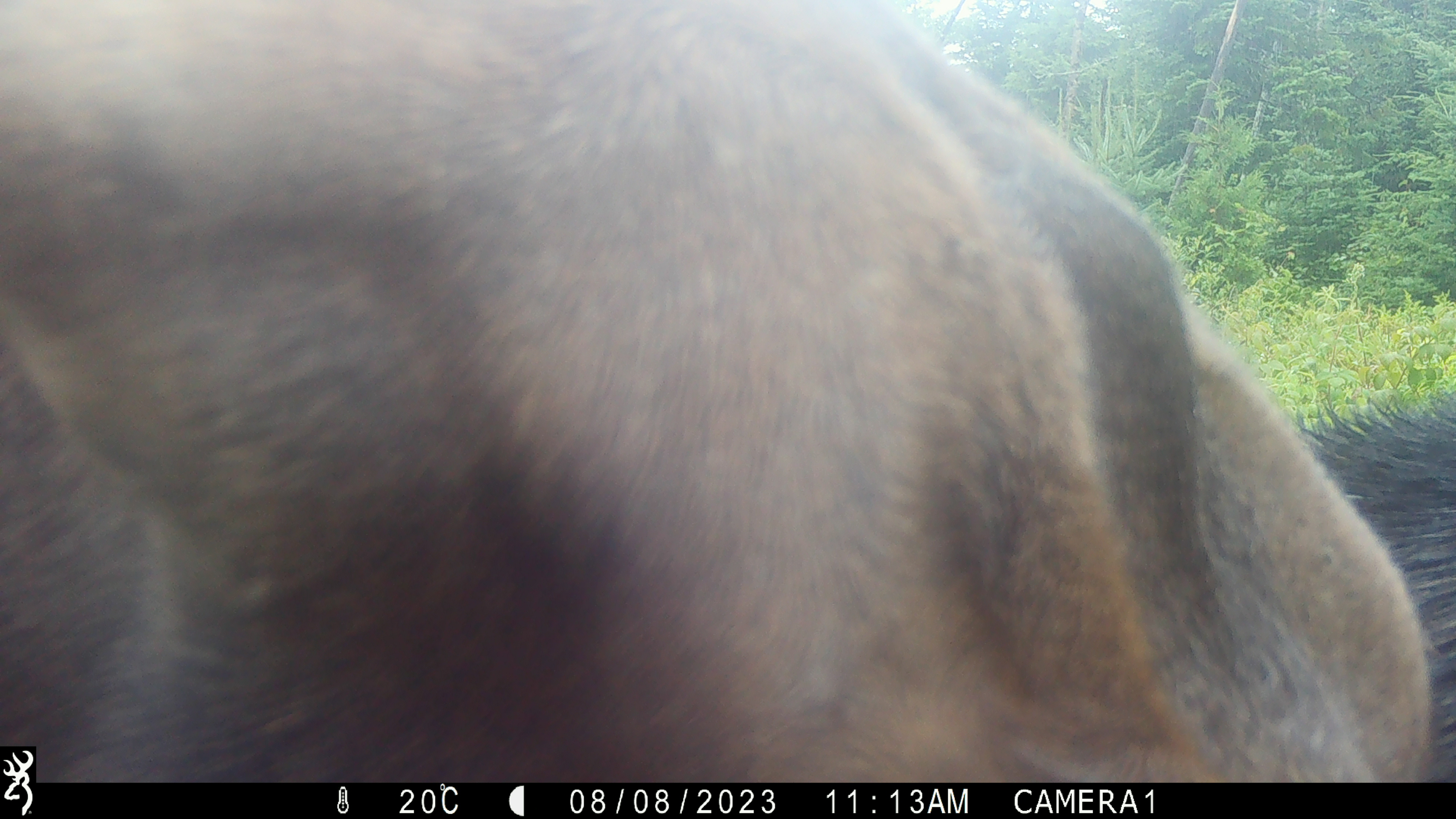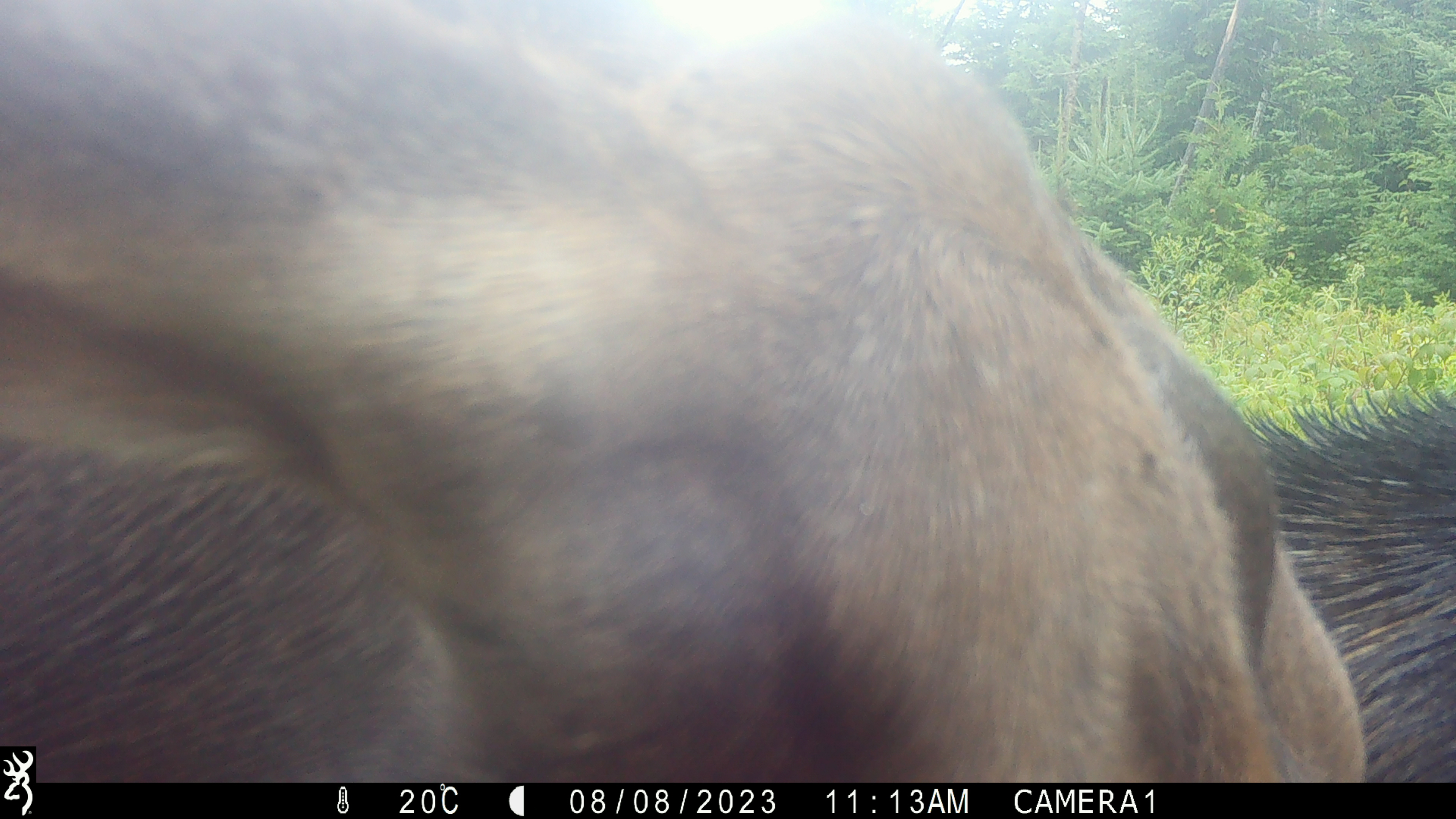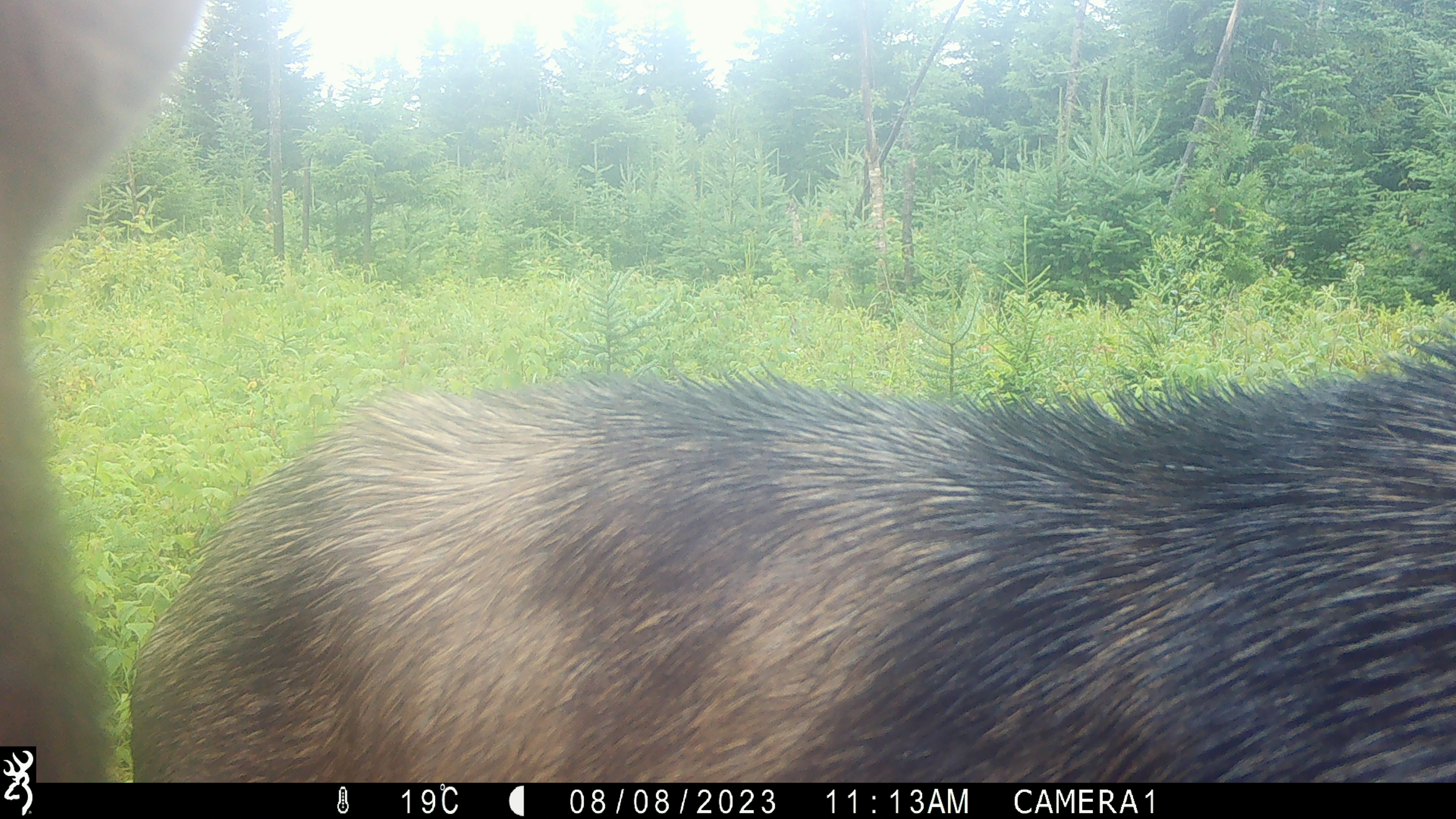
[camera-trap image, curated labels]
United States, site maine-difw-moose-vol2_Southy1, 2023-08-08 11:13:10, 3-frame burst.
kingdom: Animalia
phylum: Chordata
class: Mammalia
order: Artiodactyla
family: Cervidae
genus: Alces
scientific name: Alces alces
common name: moose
Moose (Alces alces).